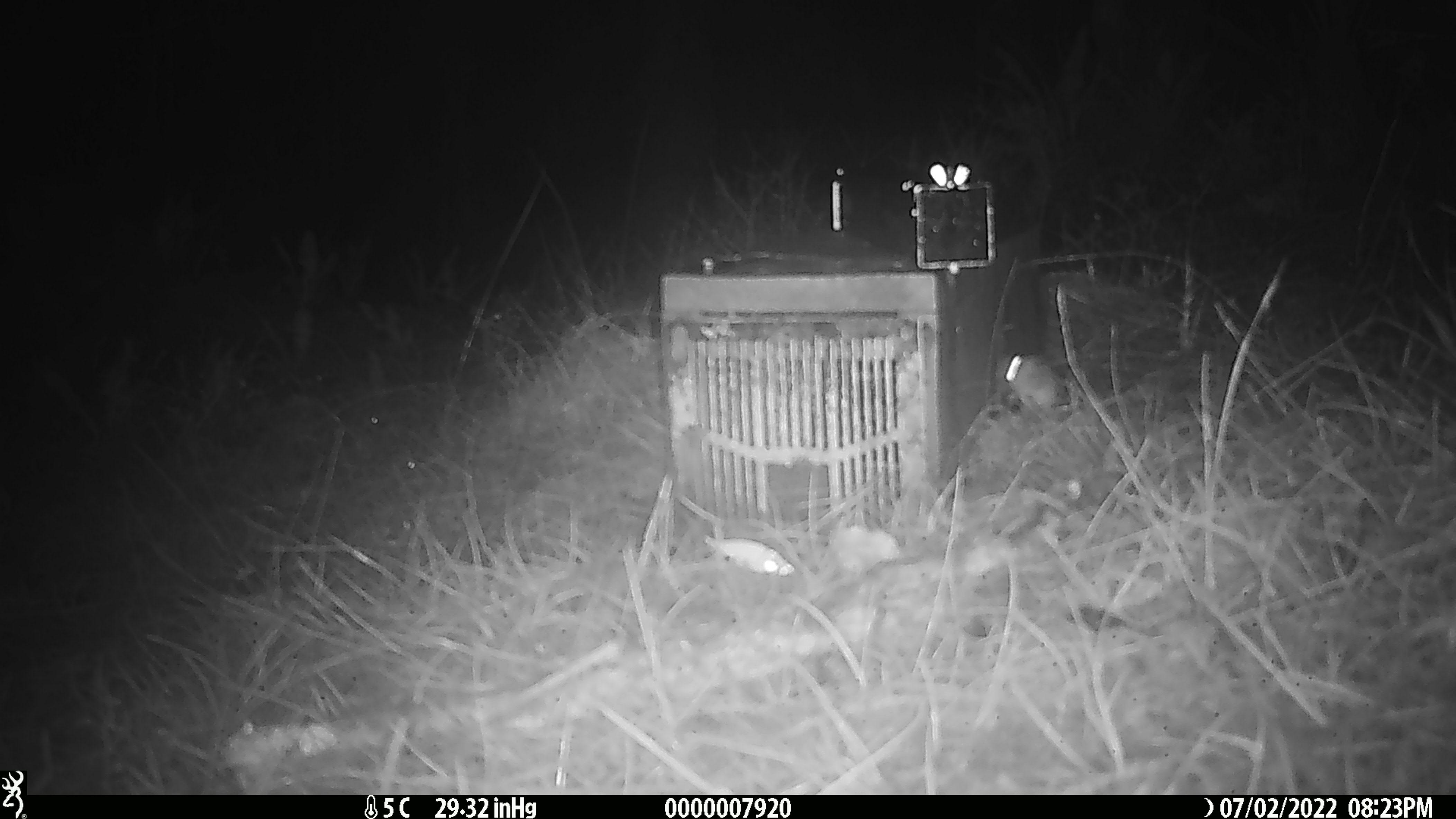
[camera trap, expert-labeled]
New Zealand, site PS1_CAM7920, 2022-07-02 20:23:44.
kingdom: Animalia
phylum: Chordata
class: Mammalia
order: Rodentia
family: Muridae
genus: Mus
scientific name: Mus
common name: mouse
Mouse (Mus).